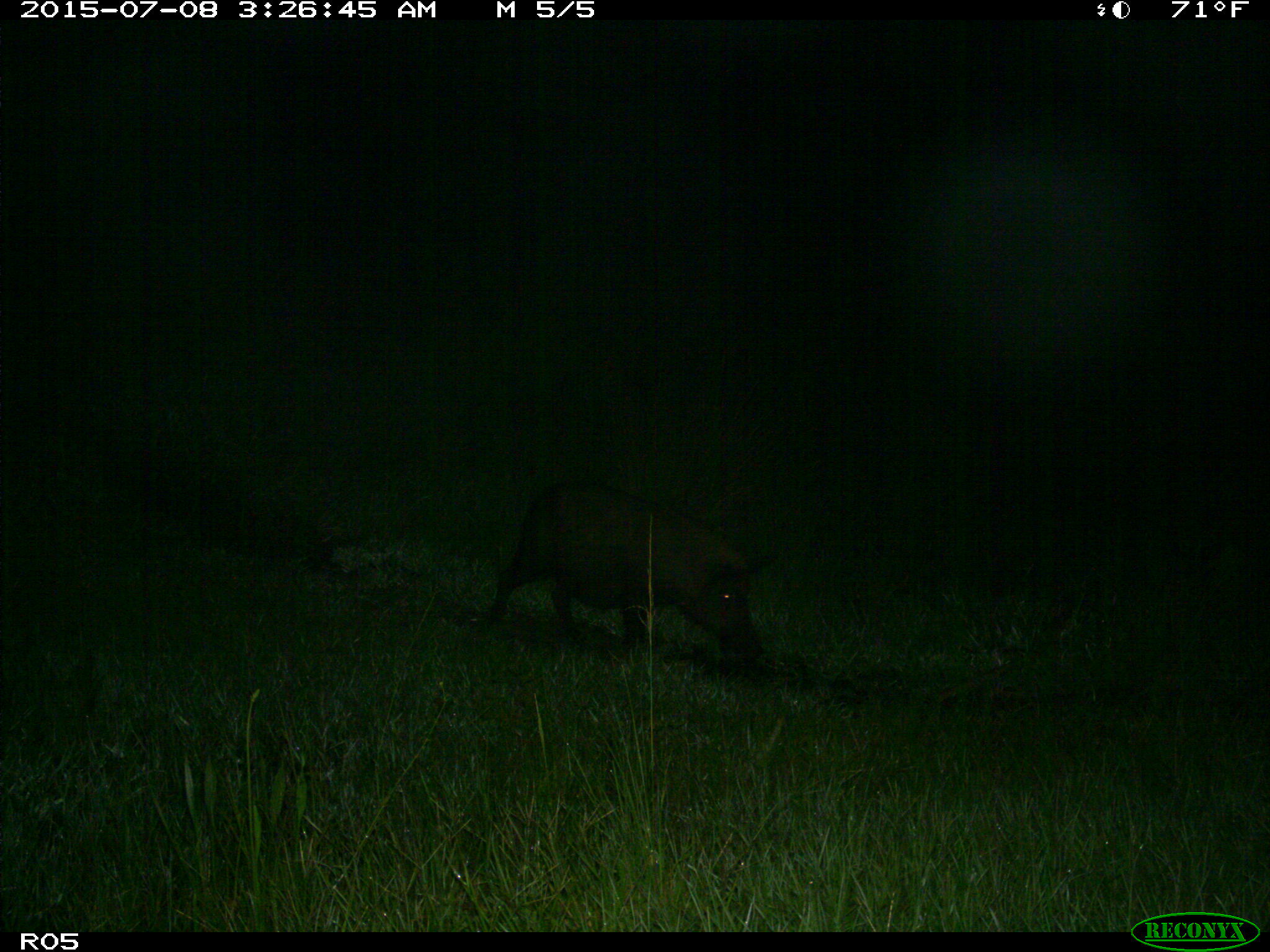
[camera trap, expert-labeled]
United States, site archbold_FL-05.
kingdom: Animalia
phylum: Chordata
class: Mammalia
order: Artiodactyla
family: Suidae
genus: Sus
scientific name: Sus scrofa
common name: wild boar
Sus scrofa (wild boar).